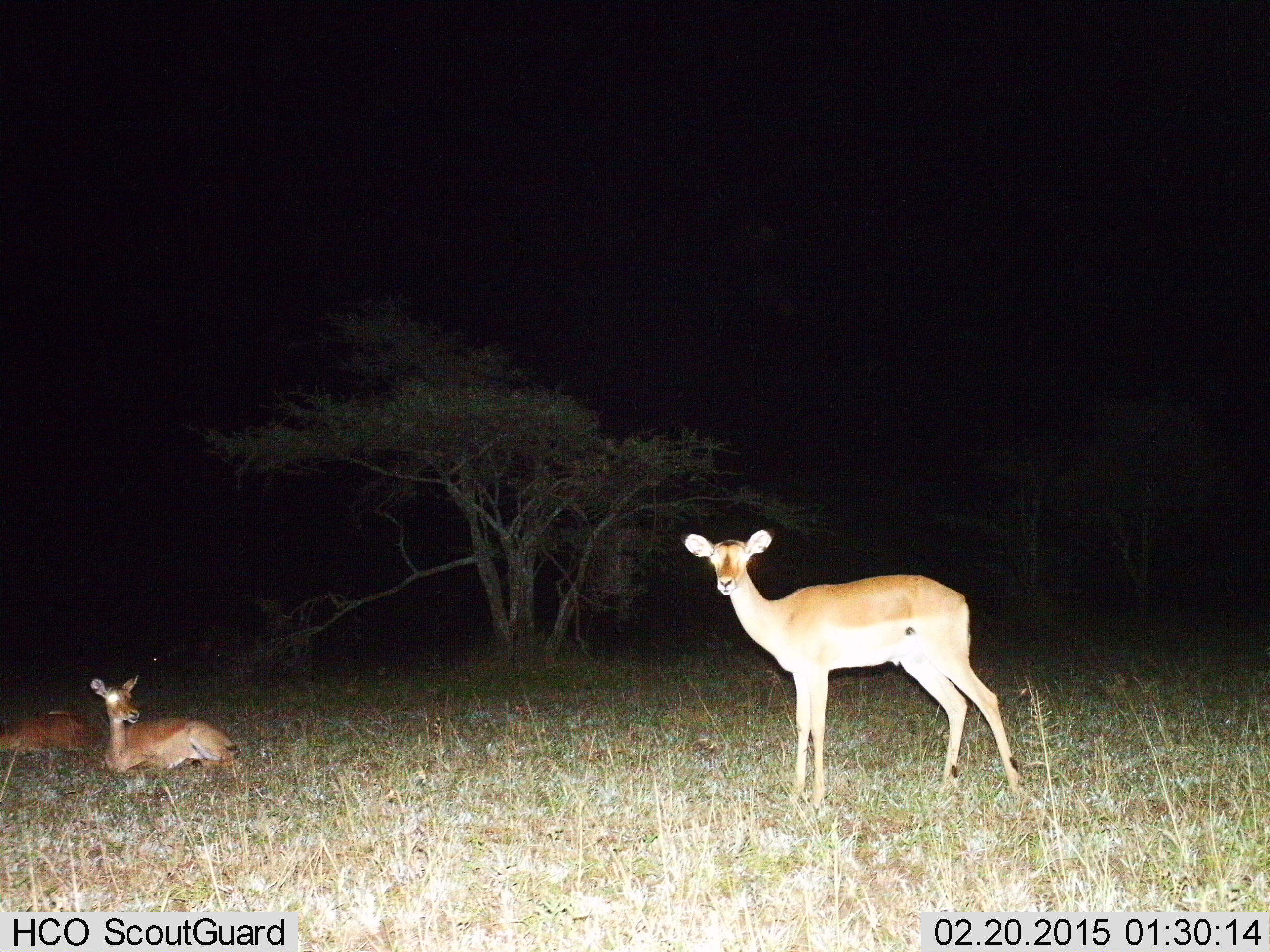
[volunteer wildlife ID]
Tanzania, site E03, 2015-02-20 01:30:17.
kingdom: Animalia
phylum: Chordata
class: Mammalia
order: Artiodactyla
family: Bovidae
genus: Aepyceros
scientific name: Aepyceros melampus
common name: impala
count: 3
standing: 90%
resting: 90%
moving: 0%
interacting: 0%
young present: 0%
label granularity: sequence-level